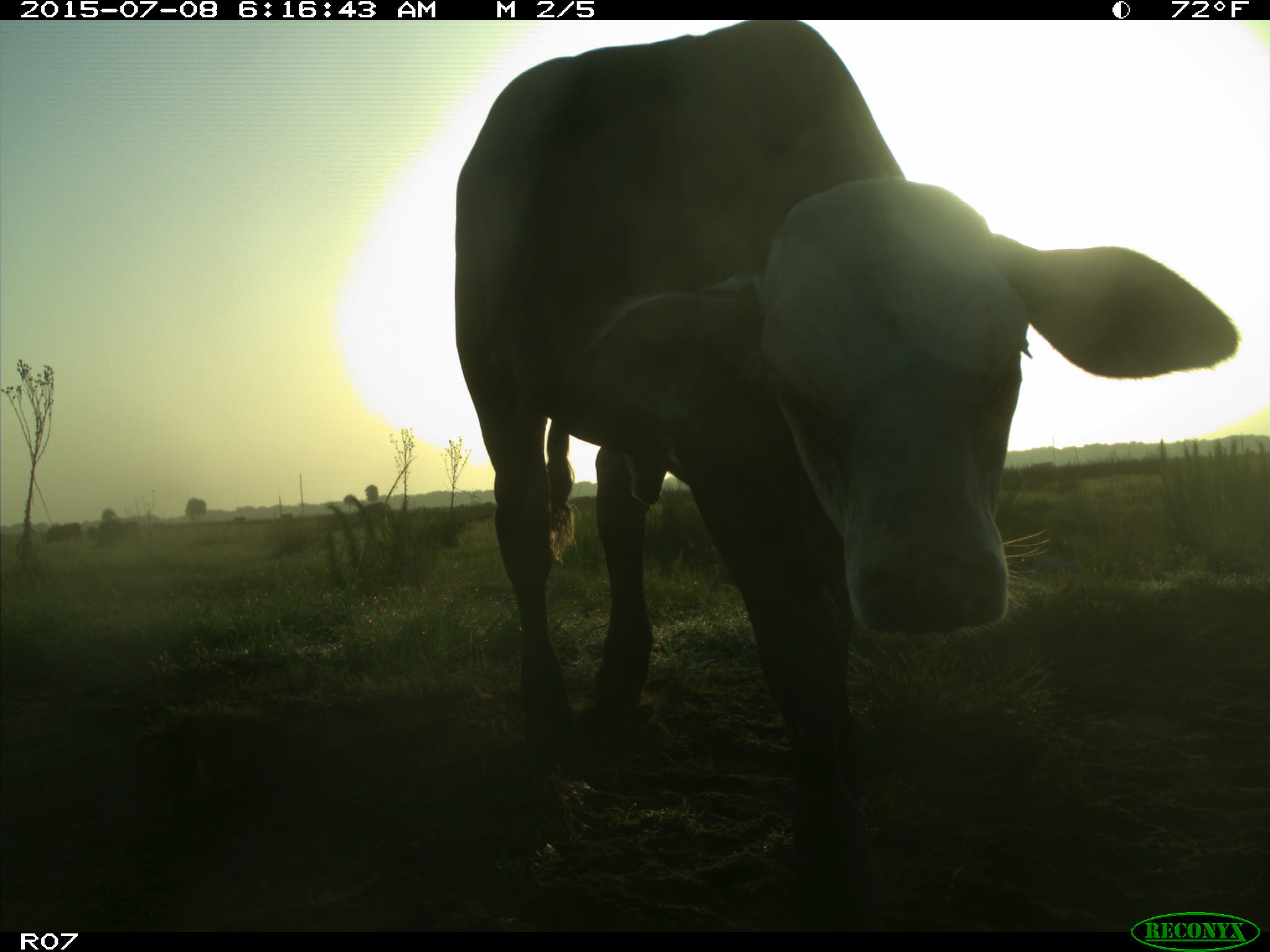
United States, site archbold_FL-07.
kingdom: Animalia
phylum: Chordata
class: Mammalia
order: Artiodactyla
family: Bovidae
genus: Bos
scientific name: Bos taurus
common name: domestic cow